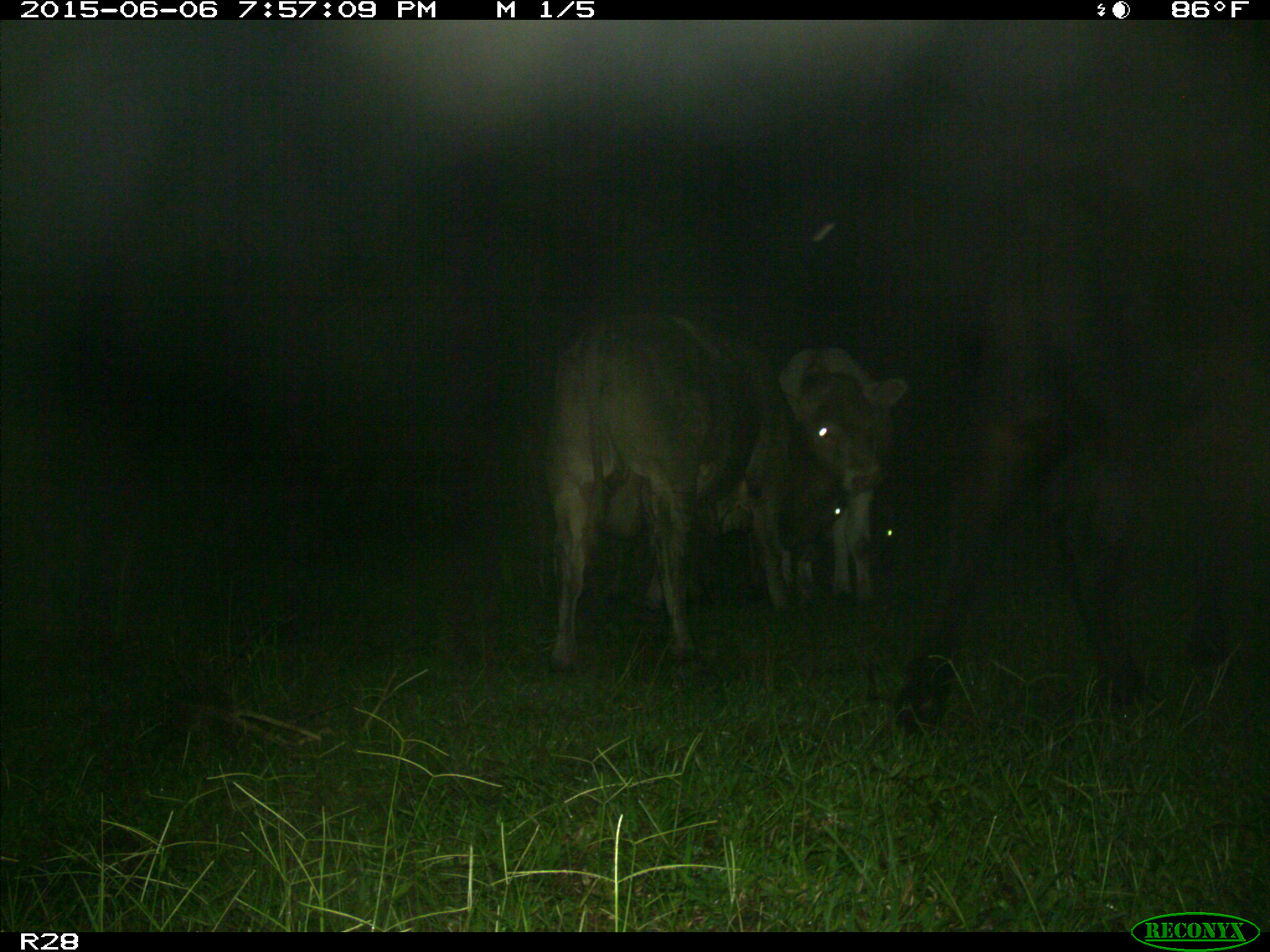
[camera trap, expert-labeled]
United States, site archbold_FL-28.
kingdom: Animalia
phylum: Chordata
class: Mammalia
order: Artiodactyla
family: Bovidae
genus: Bos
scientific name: Bos taurus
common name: domestic cow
Bos taurus (domestic cow).